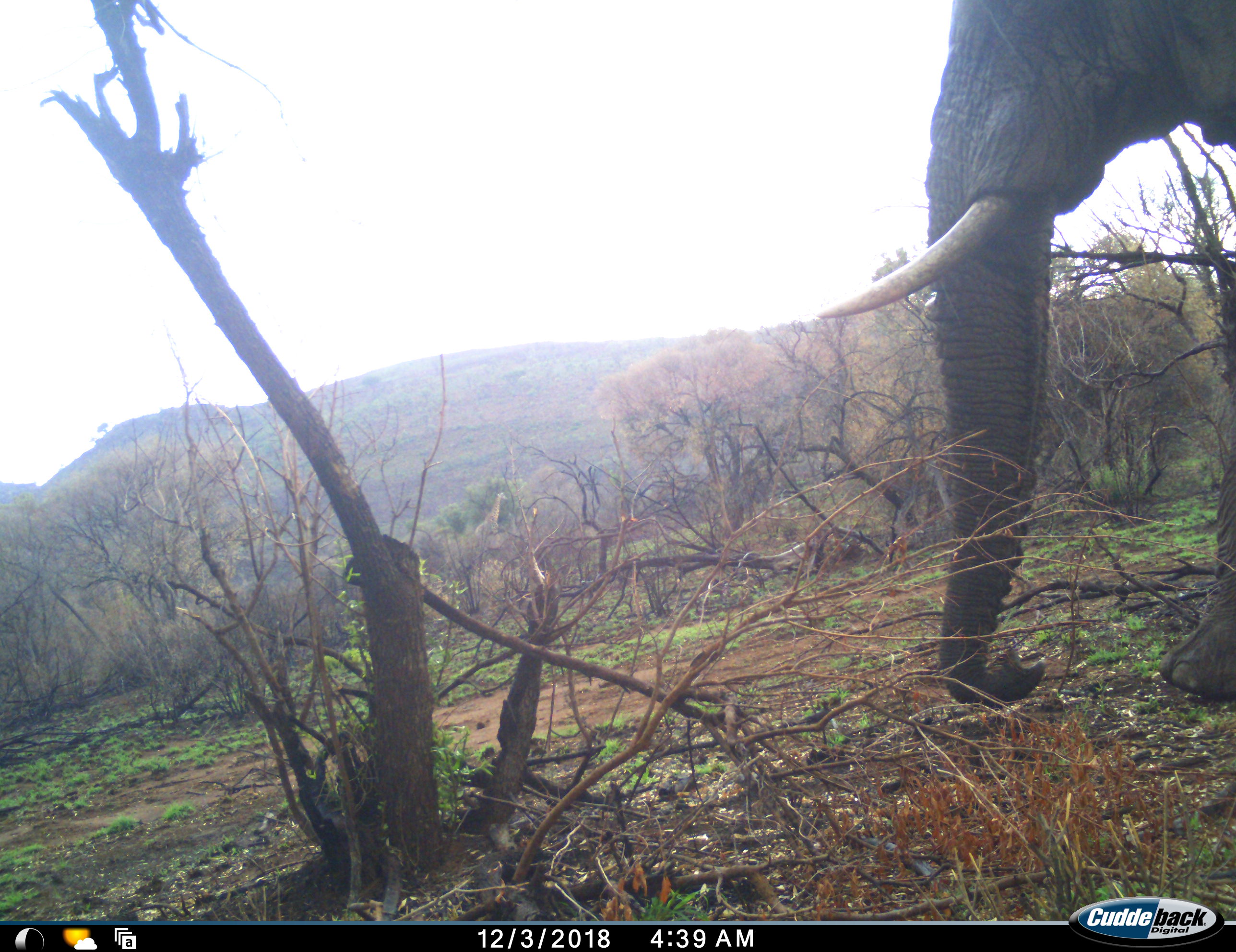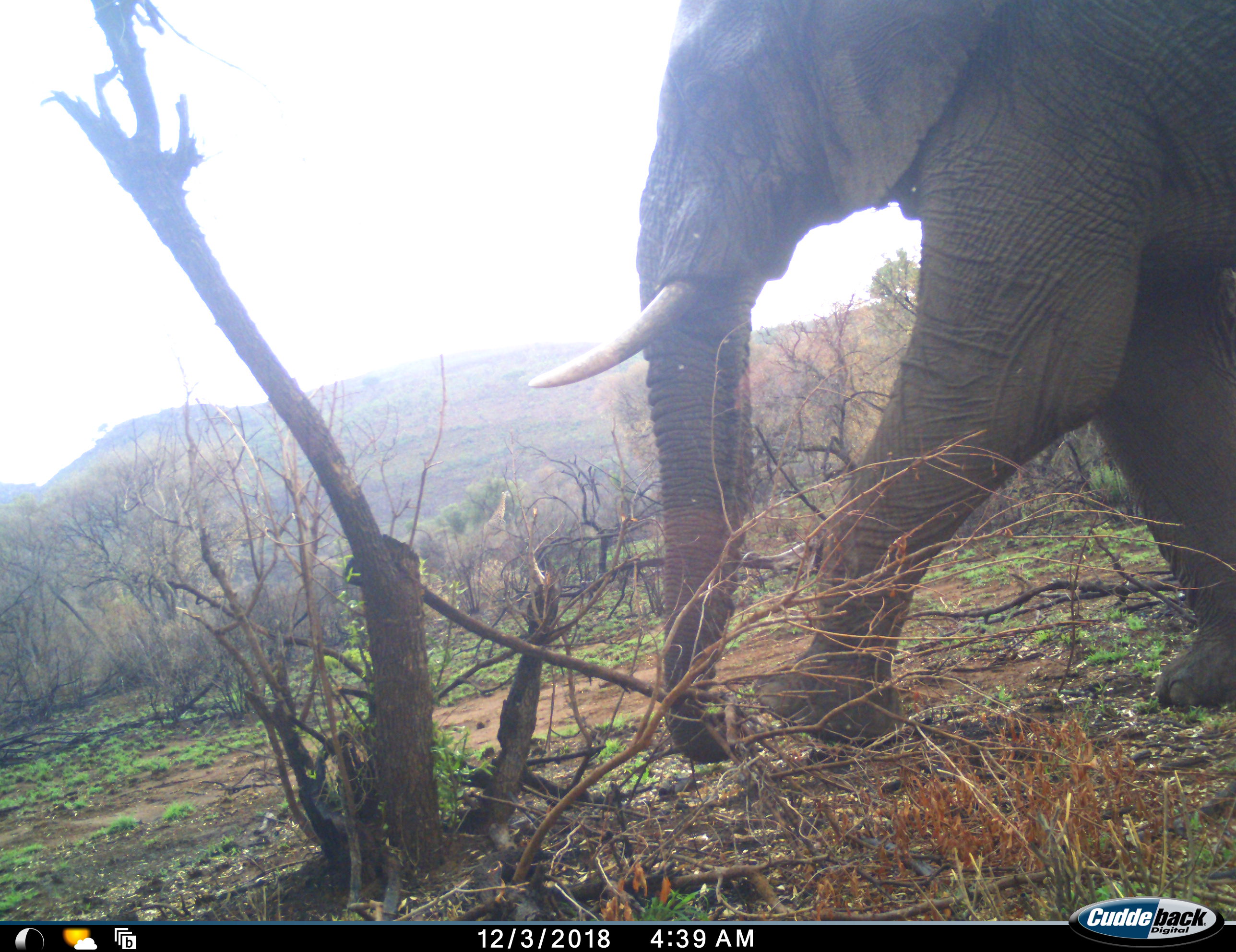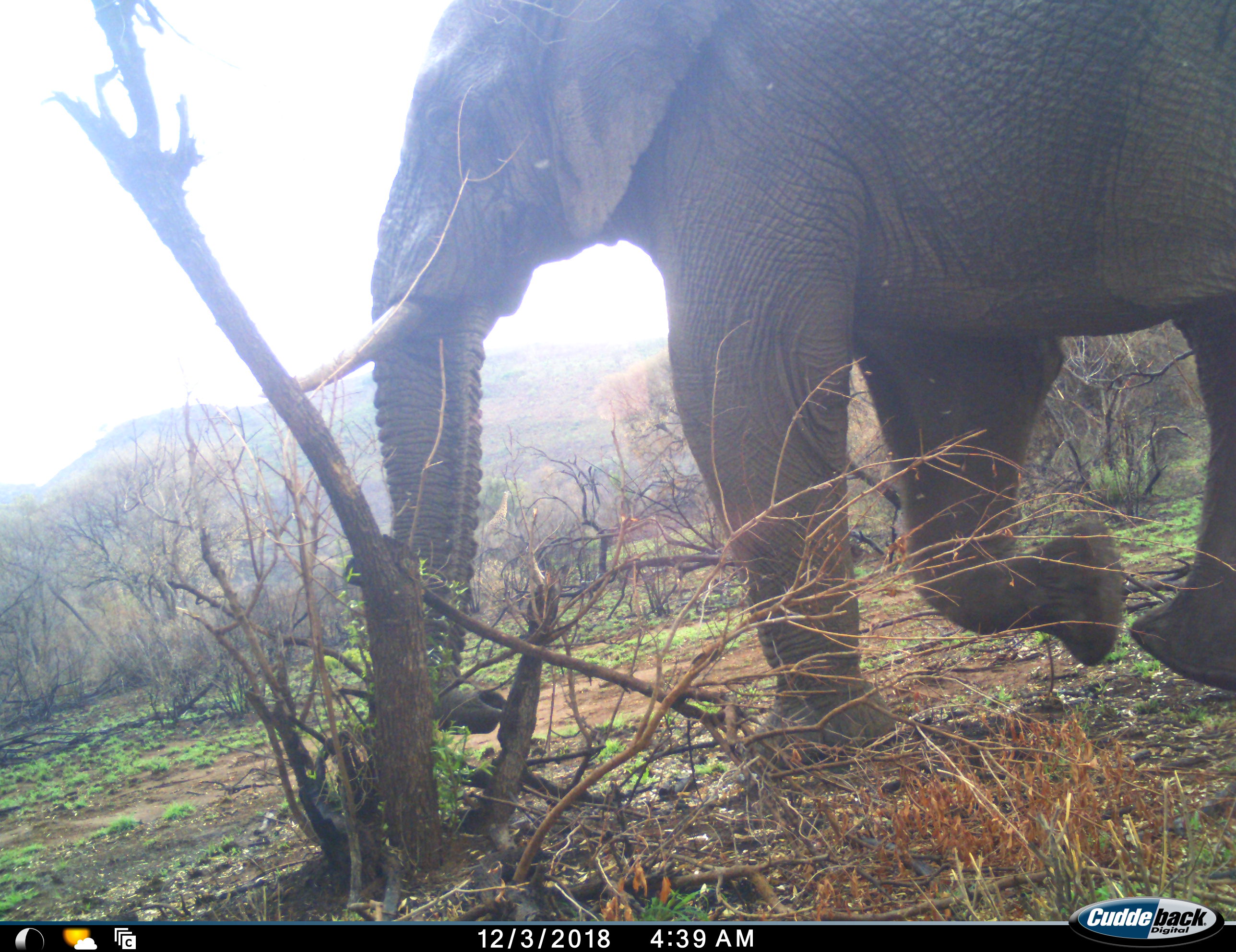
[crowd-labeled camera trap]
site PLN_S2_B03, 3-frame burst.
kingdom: Animalia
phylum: Chordata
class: Mammalia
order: Proboscidea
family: Elephantidae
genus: Loxodonta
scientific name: Loxodonta africana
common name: african bush elephant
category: elephant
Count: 1.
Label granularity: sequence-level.